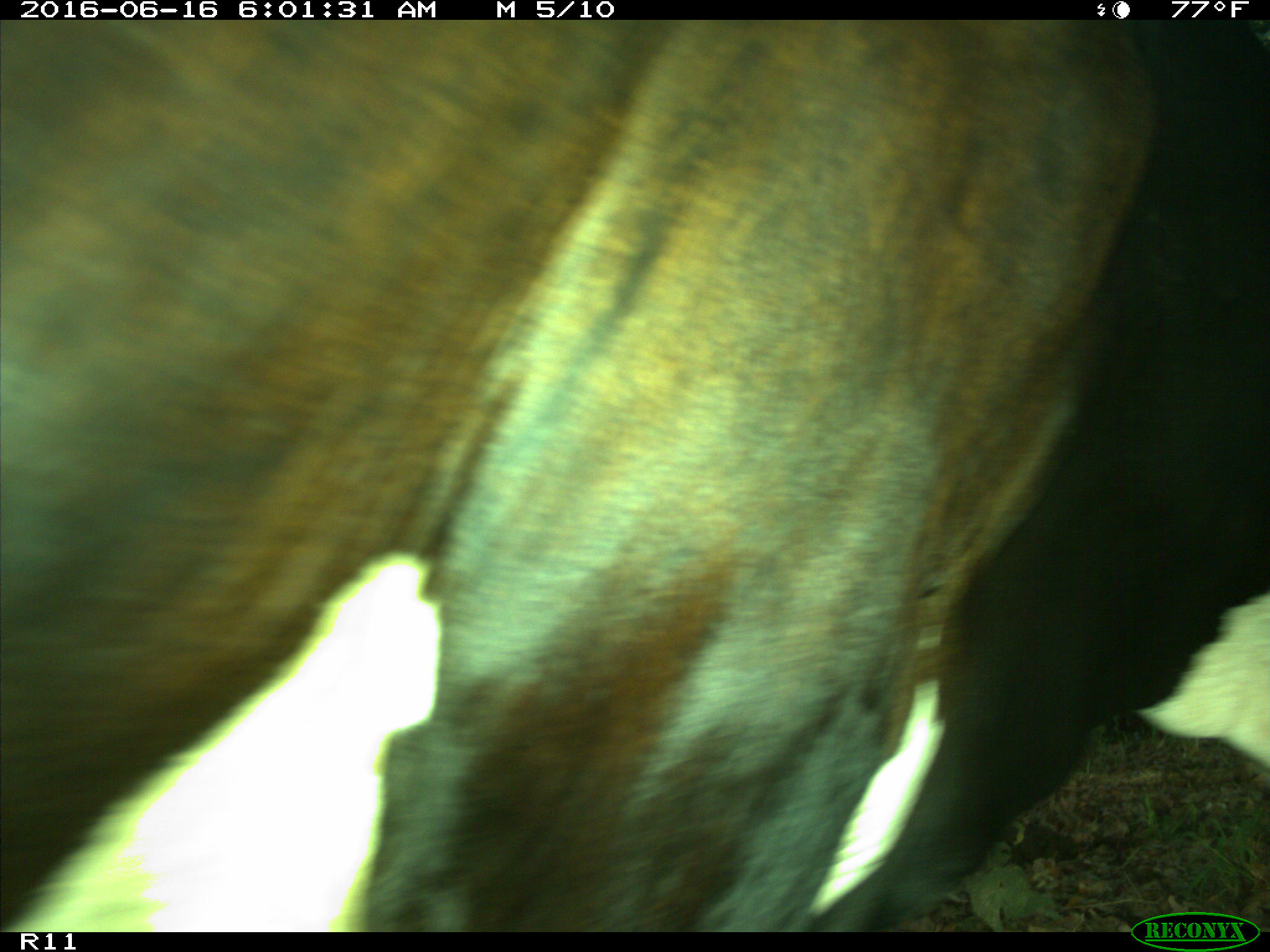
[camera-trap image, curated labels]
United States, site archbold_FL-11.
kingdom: Animalia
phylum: Chordata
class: Mammalia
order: Artiodactyla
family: Bovidae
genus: Bos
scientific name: Bos taurus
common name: domestic cow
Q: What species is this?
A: Bos taurus (domestic cow).